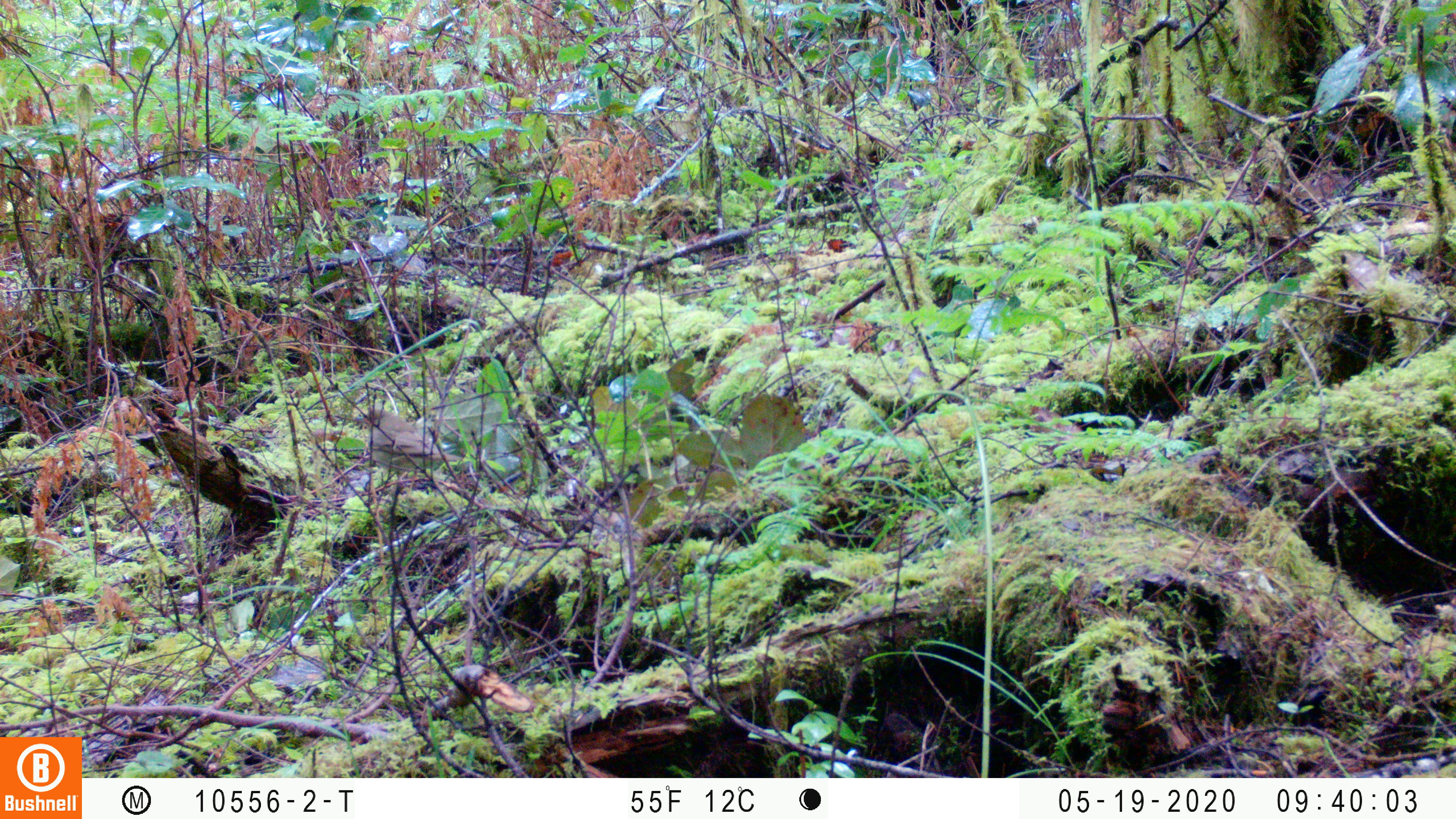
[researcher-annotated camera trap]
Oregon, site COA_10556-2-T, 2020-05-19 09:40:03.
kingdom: Animalia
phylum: Chordata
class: Aves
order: Passeriformes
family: Turdidae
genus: Catharus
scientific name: Catharus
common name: brown thrushes and nightingale-thrushes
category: catharus species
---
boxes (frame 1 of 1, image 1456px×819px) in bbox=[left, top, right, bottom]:
catharus species: bbox=[351, 401, 472, 506]